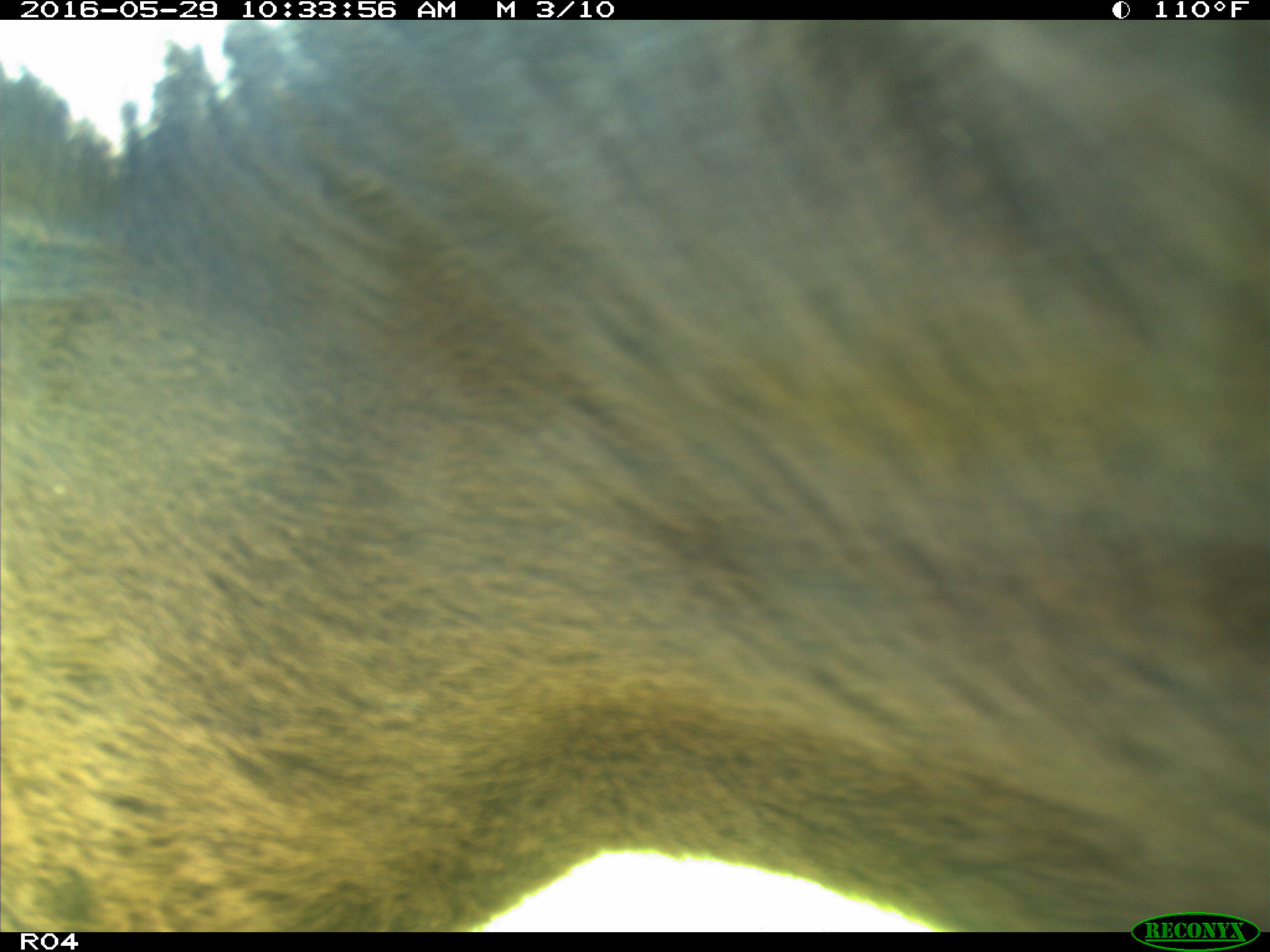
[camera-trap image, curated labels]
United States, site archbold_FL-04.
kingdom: Animalia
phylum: Chordata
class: Mammalia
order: Artiodactyla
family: Bovidae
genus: Bos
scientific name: Bos taurus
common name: domestic cow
Bos taurus (domestic cow).